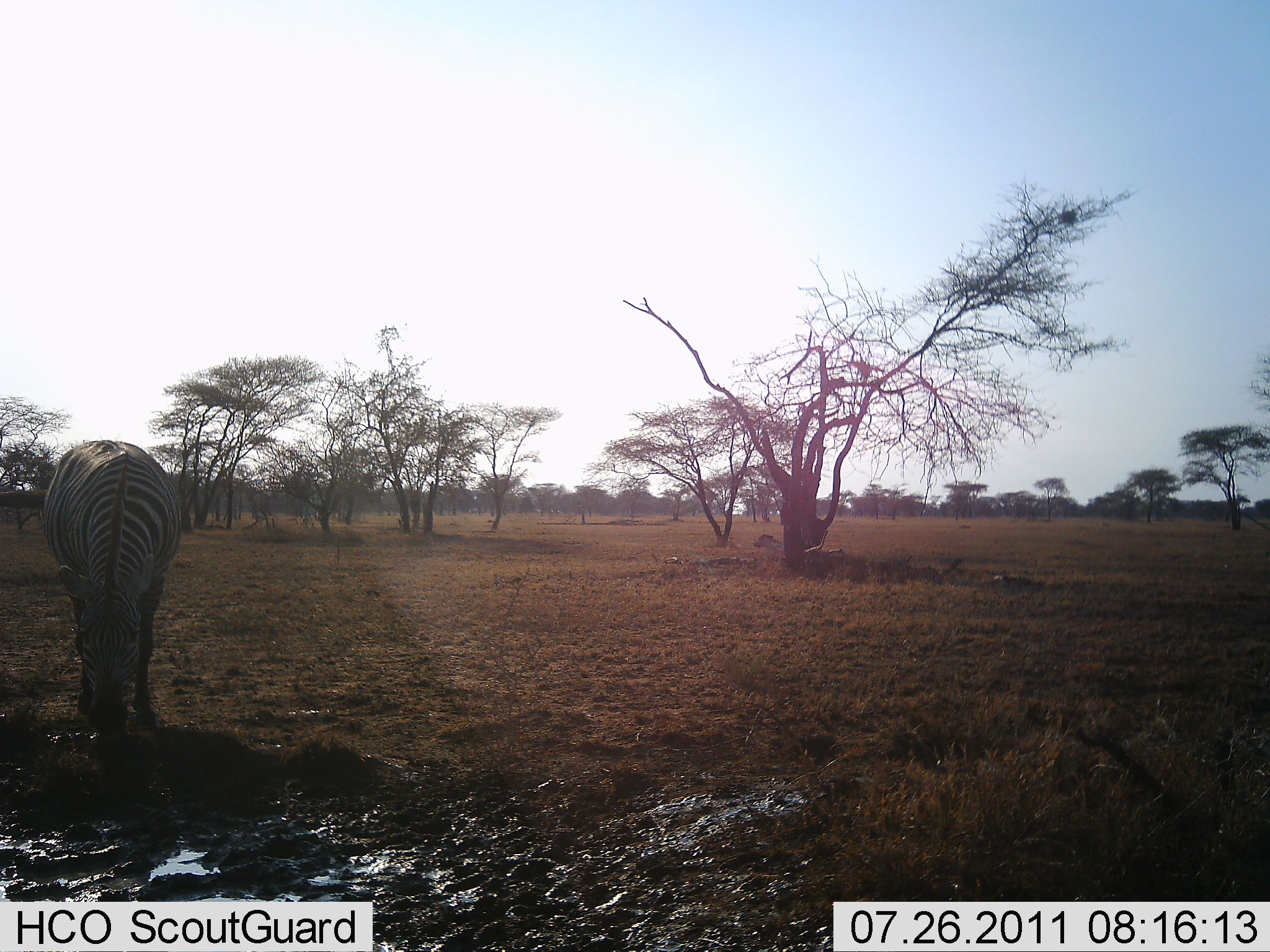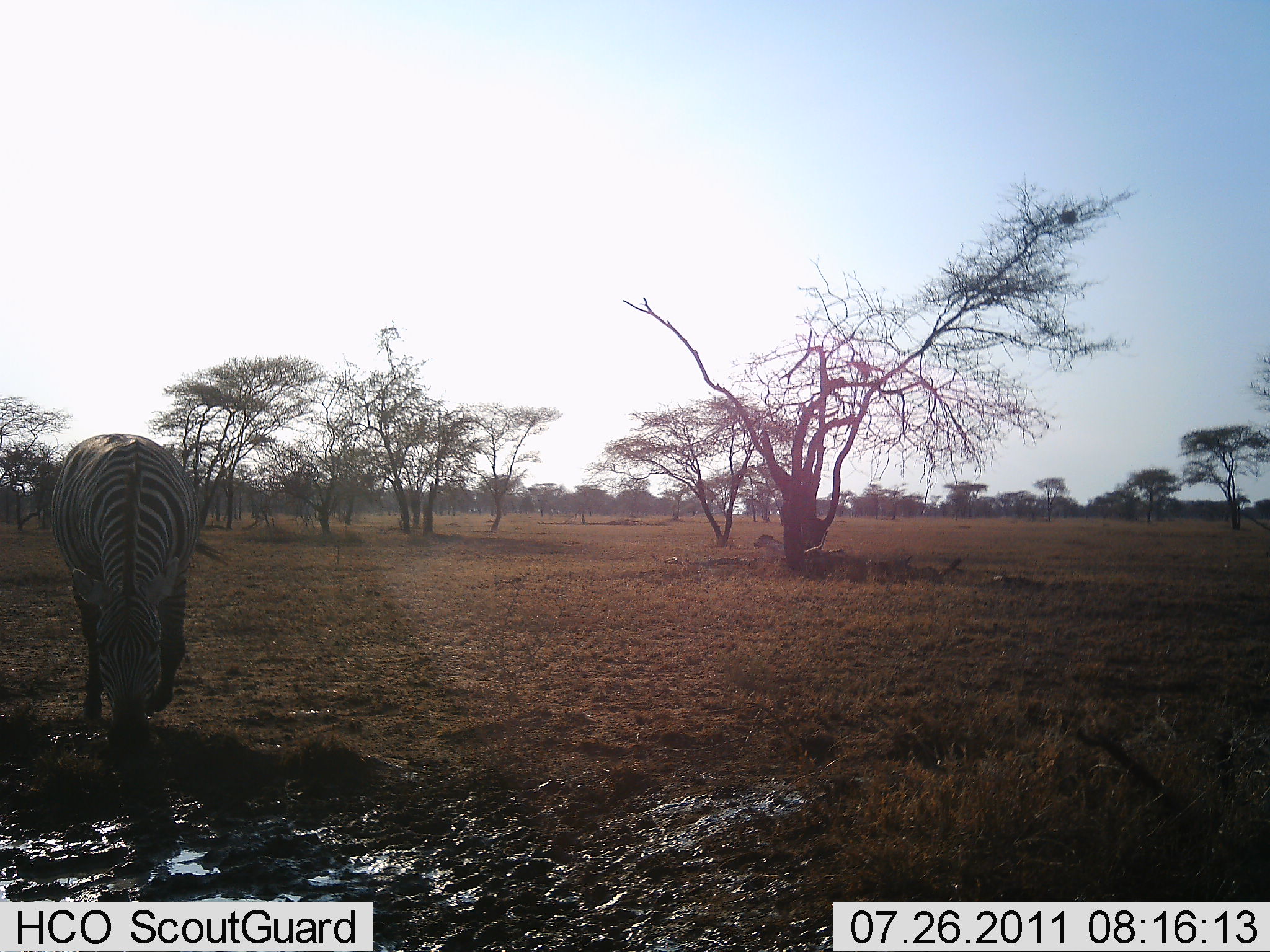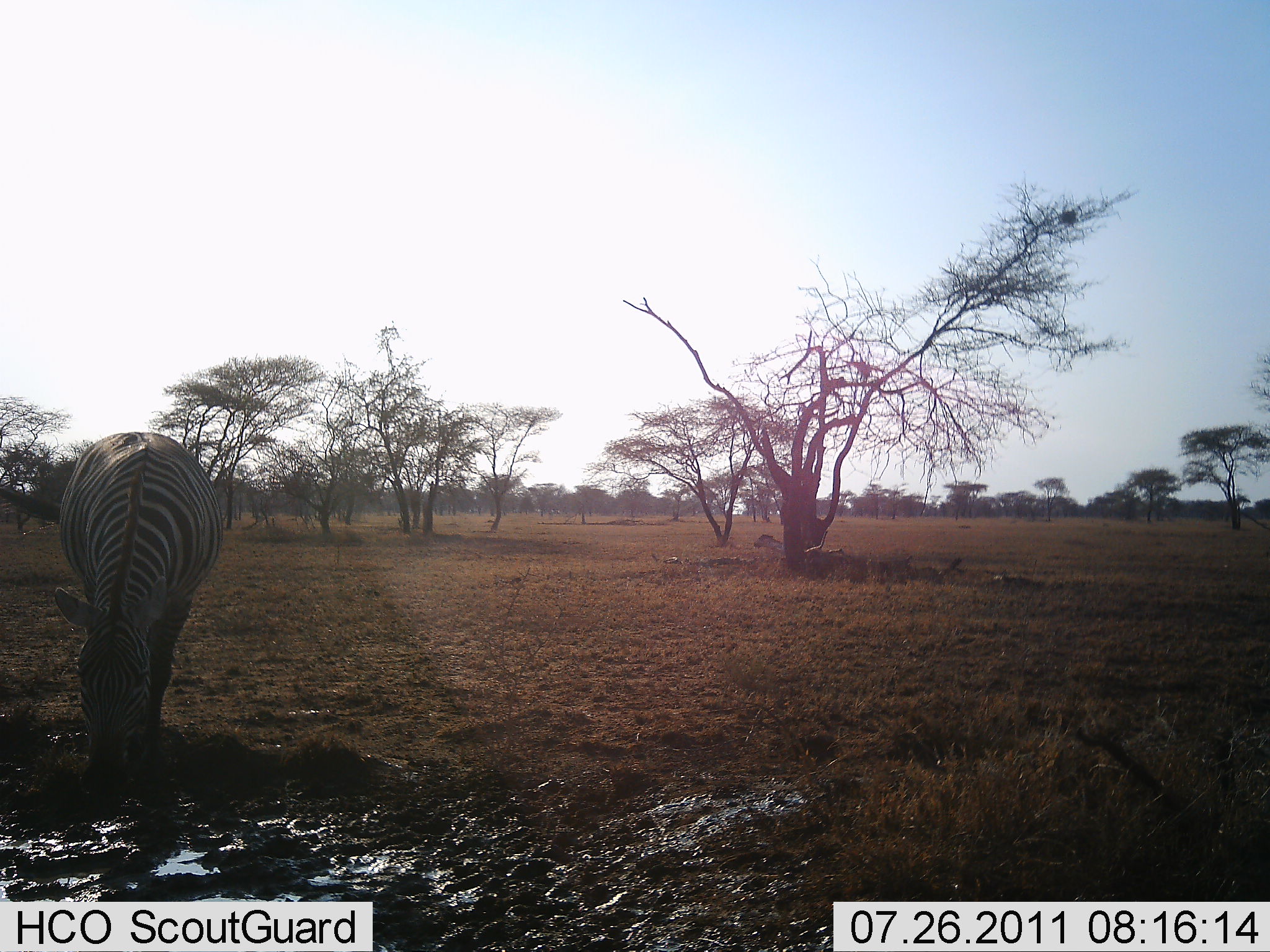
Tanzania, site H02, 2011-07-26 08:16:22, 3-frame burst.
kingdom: Animalia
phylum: Chordata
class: Mammalia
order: Perissodactyla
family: Equidae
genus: Equus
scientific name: Equus quagga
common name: plains zebra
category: zebra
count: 1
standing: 18%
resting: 0%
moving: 0%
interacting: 0%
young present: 0%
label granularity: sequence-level